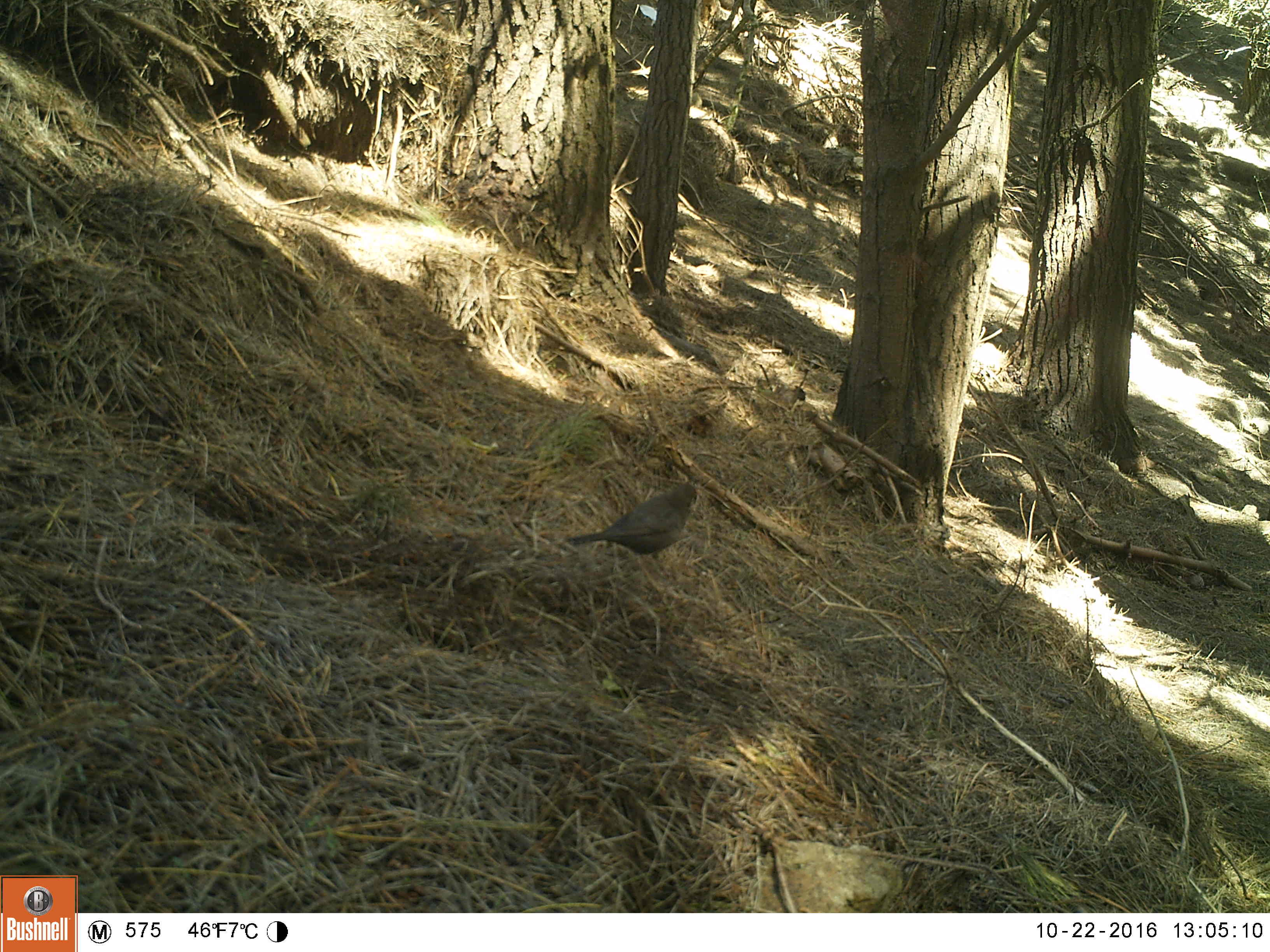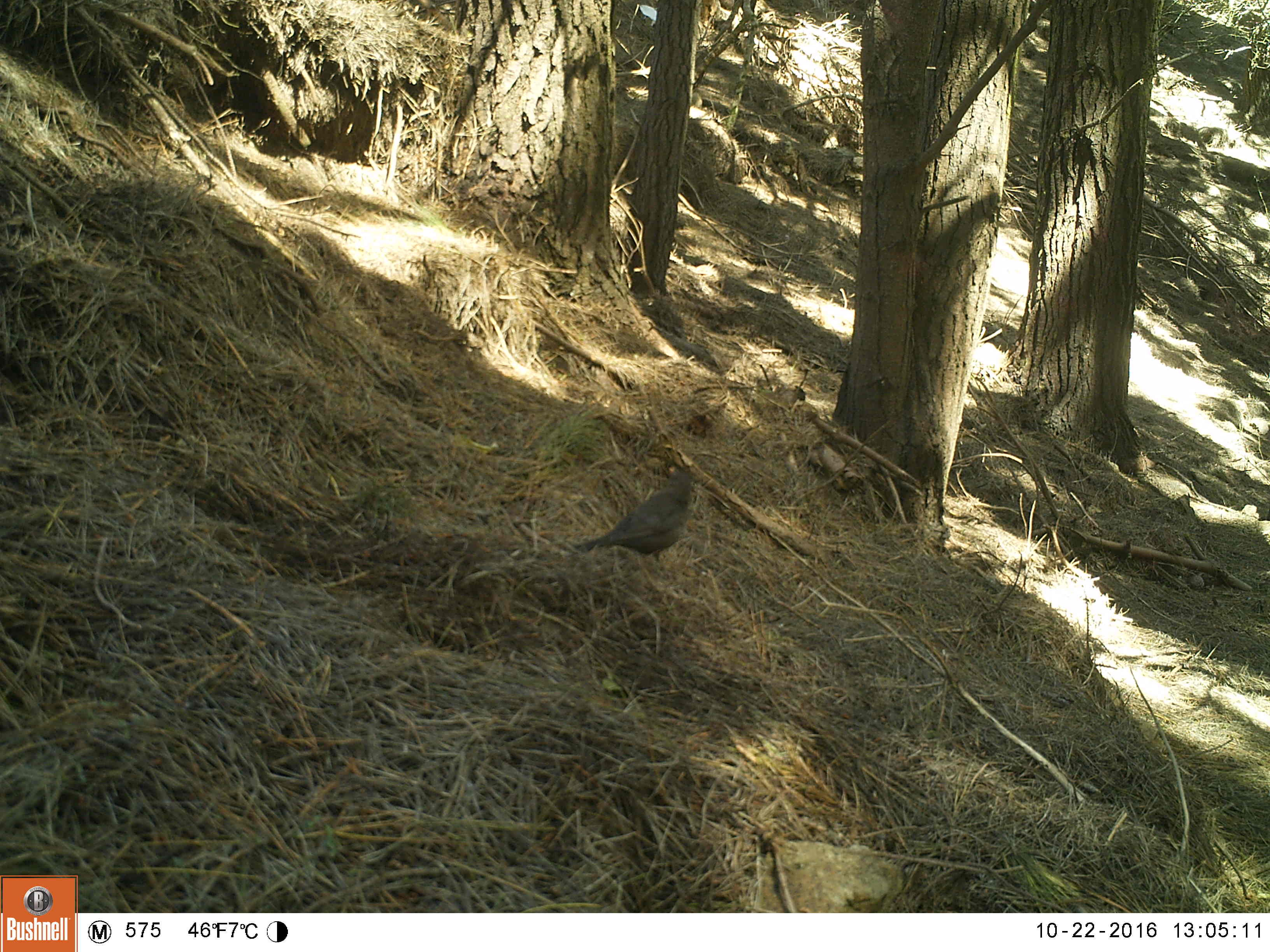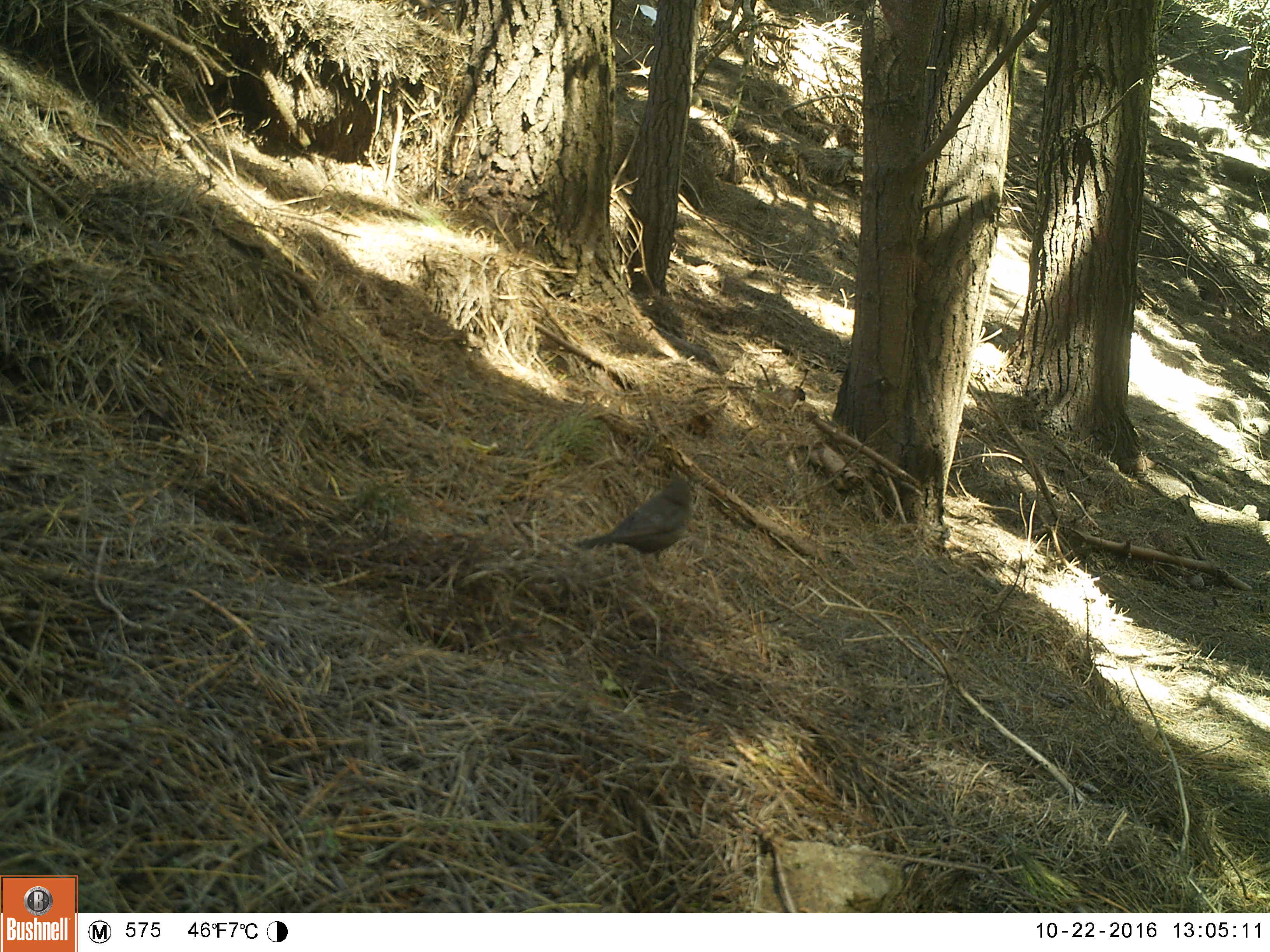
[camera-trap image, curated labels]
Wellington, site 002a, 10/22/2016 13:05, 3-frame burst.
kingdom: Animalia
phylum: Chordata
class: Aves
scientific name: Aves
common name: bird